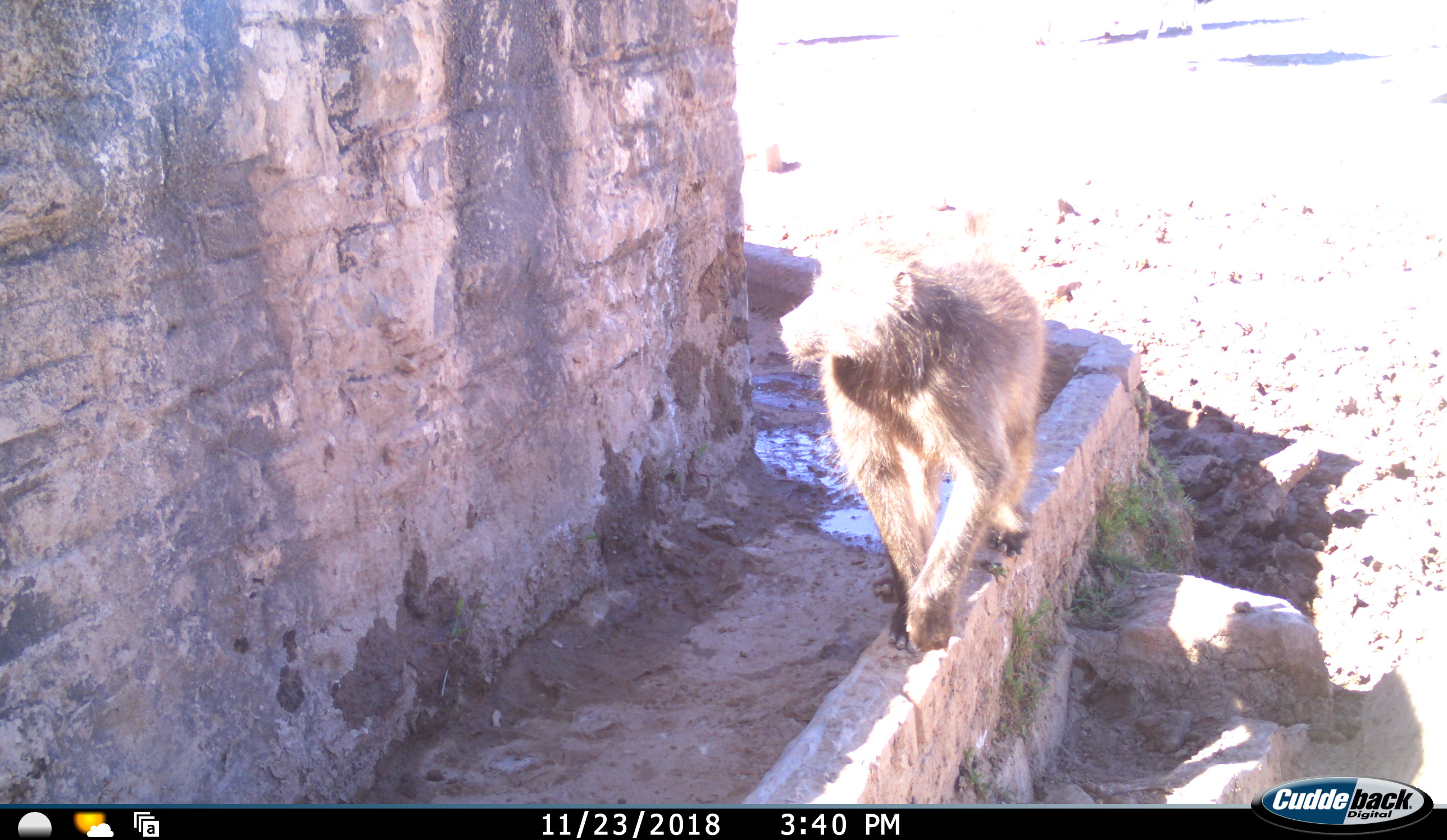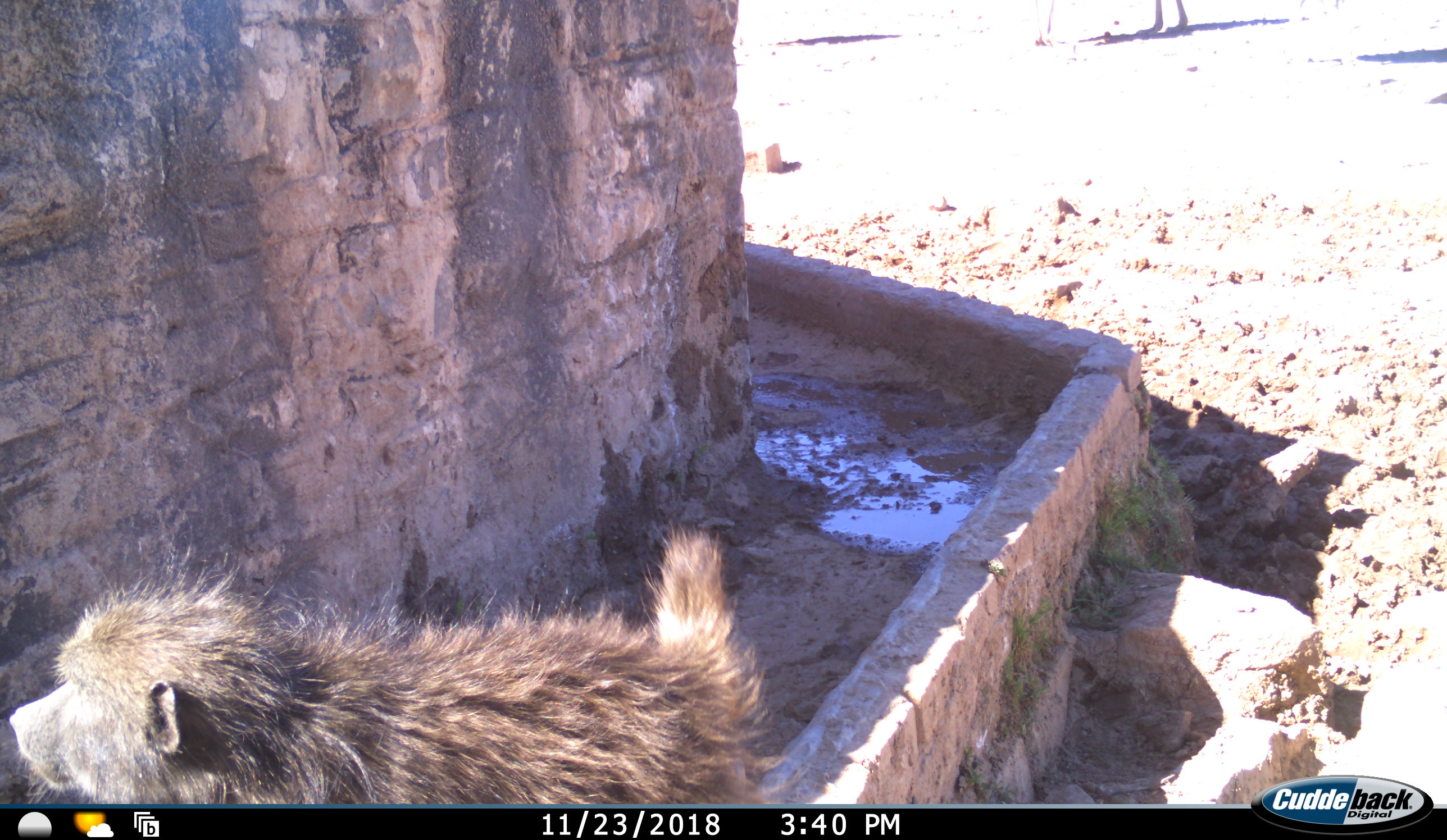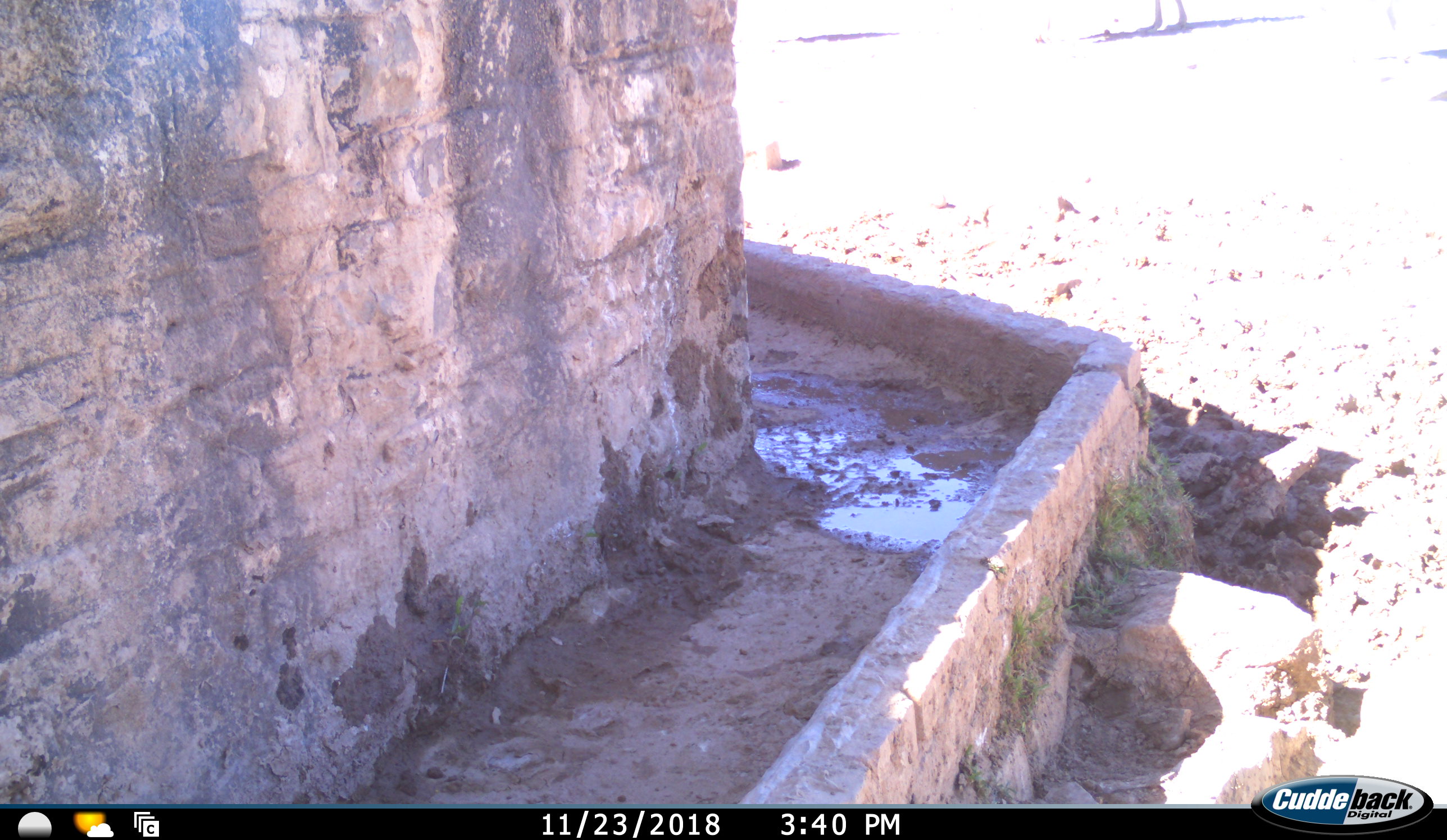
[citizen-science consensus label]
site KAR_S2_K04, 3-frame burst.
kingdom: Animalia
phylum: Chordata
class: Mammalia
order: Primates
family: Cercopithecidae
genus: Papio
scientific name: Papio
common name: baboon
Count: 1.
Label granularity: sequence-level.